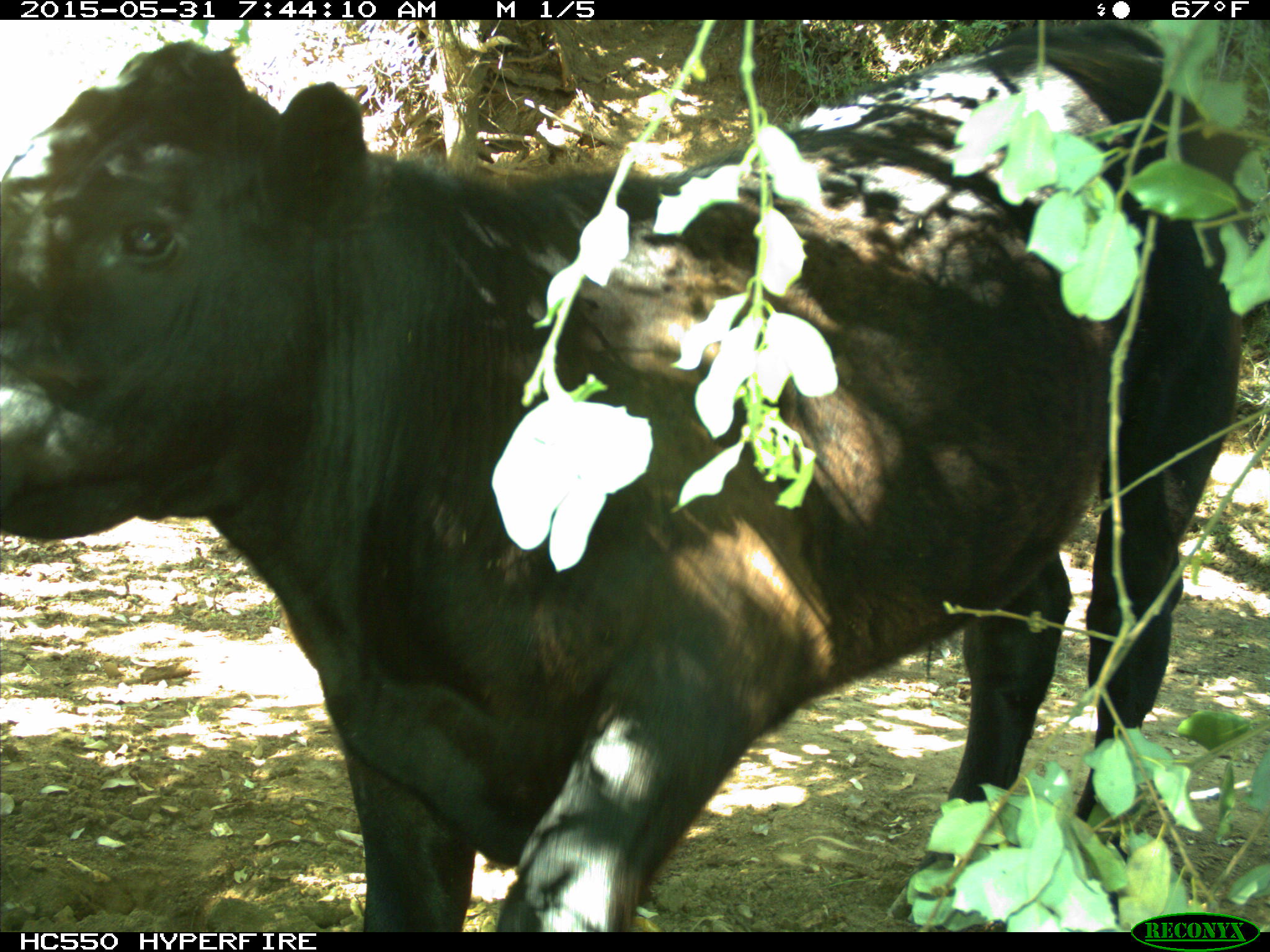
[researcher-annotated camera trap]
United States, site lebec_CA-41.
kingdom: Animalia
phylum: Chordata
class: Mammalia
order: Artiodactyla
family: Bovidae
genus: Bos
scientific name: Bos taurus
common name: domestic cow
Bos taurus (domestic cow).